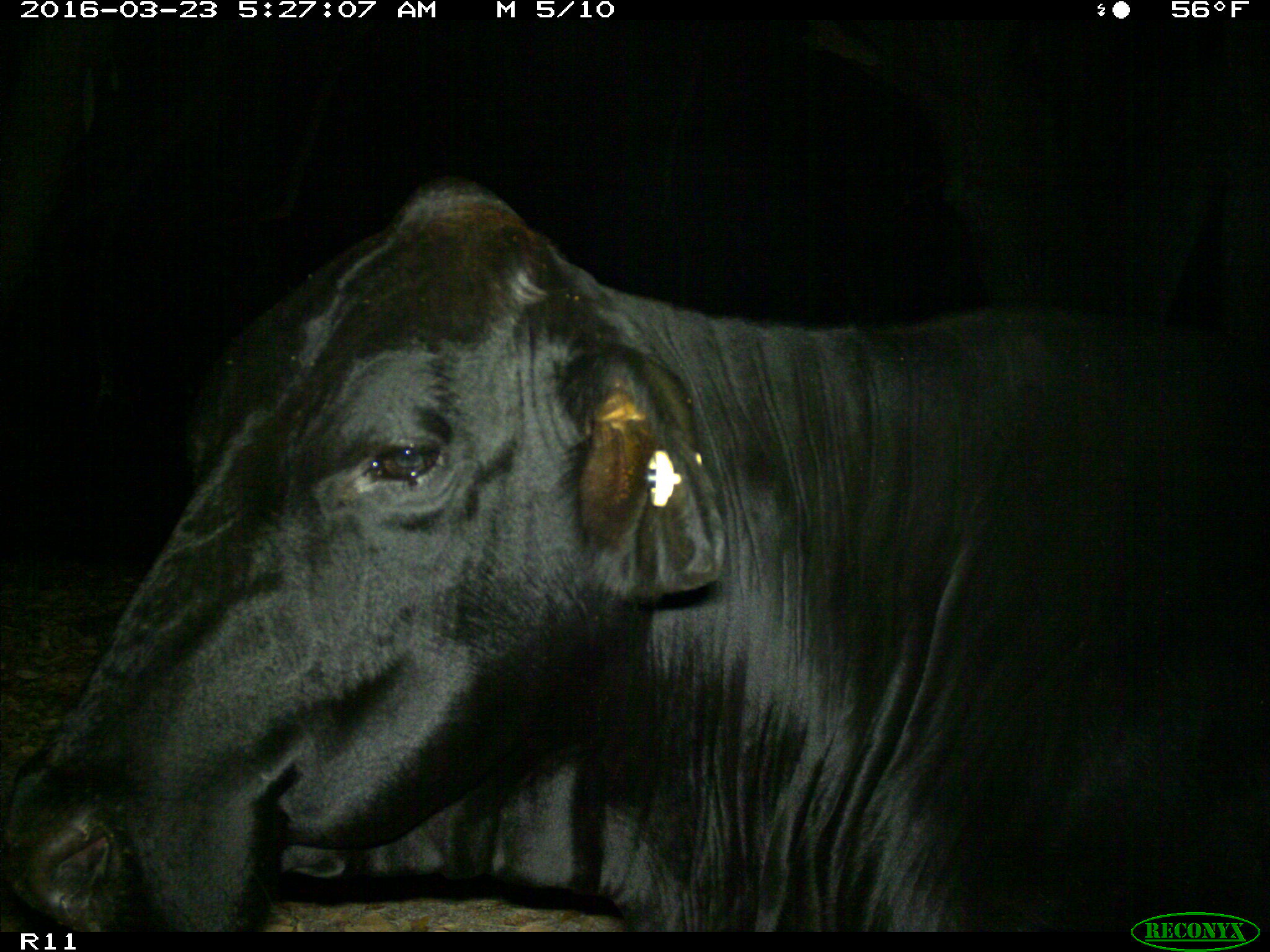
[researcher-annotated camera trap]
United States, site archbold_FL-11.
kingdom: Animalia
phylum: Chordata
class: Mammalia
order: Artiodactyla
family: Bovidae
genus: Bos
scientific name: Bos taurus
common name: domestic cow